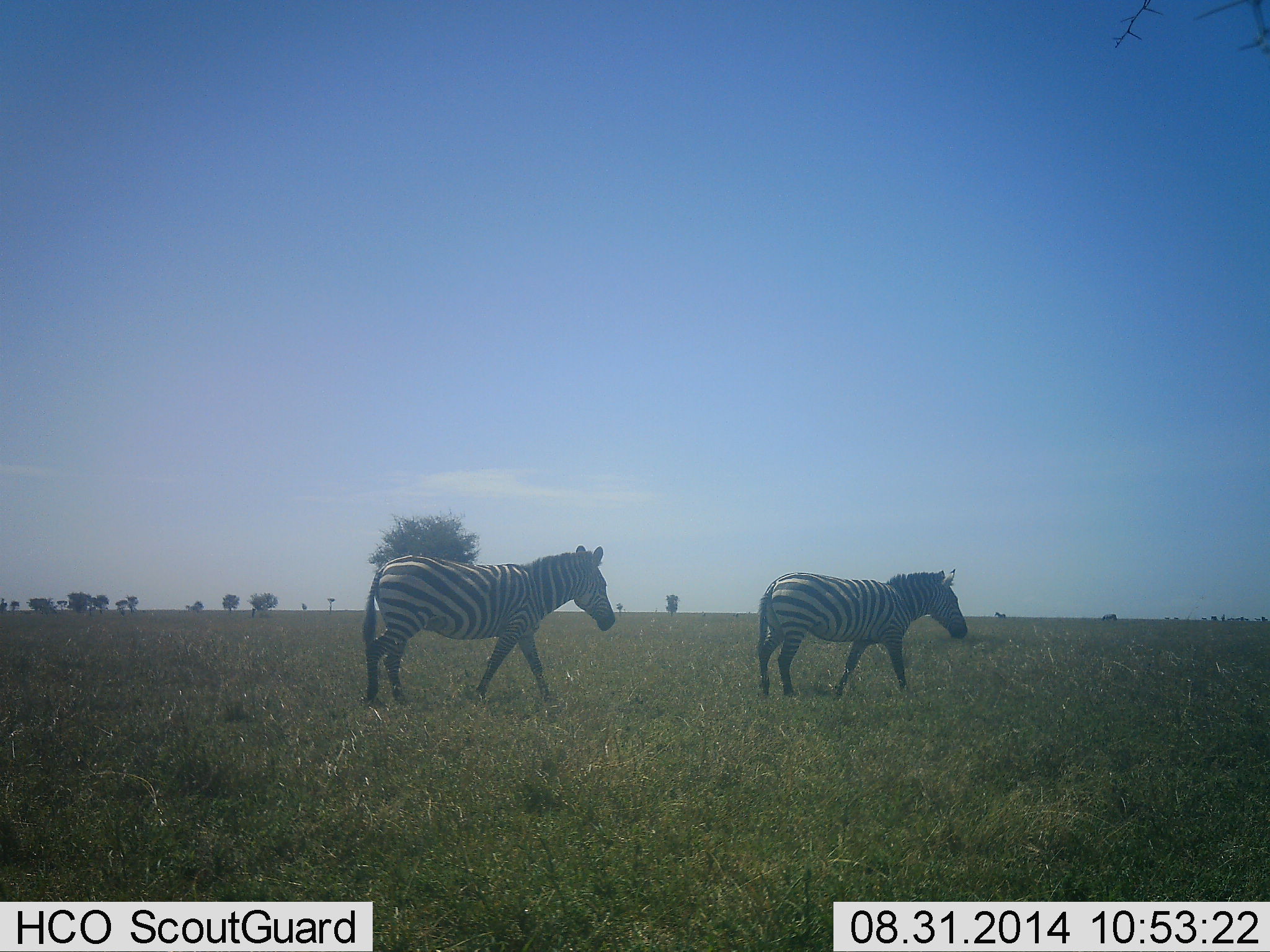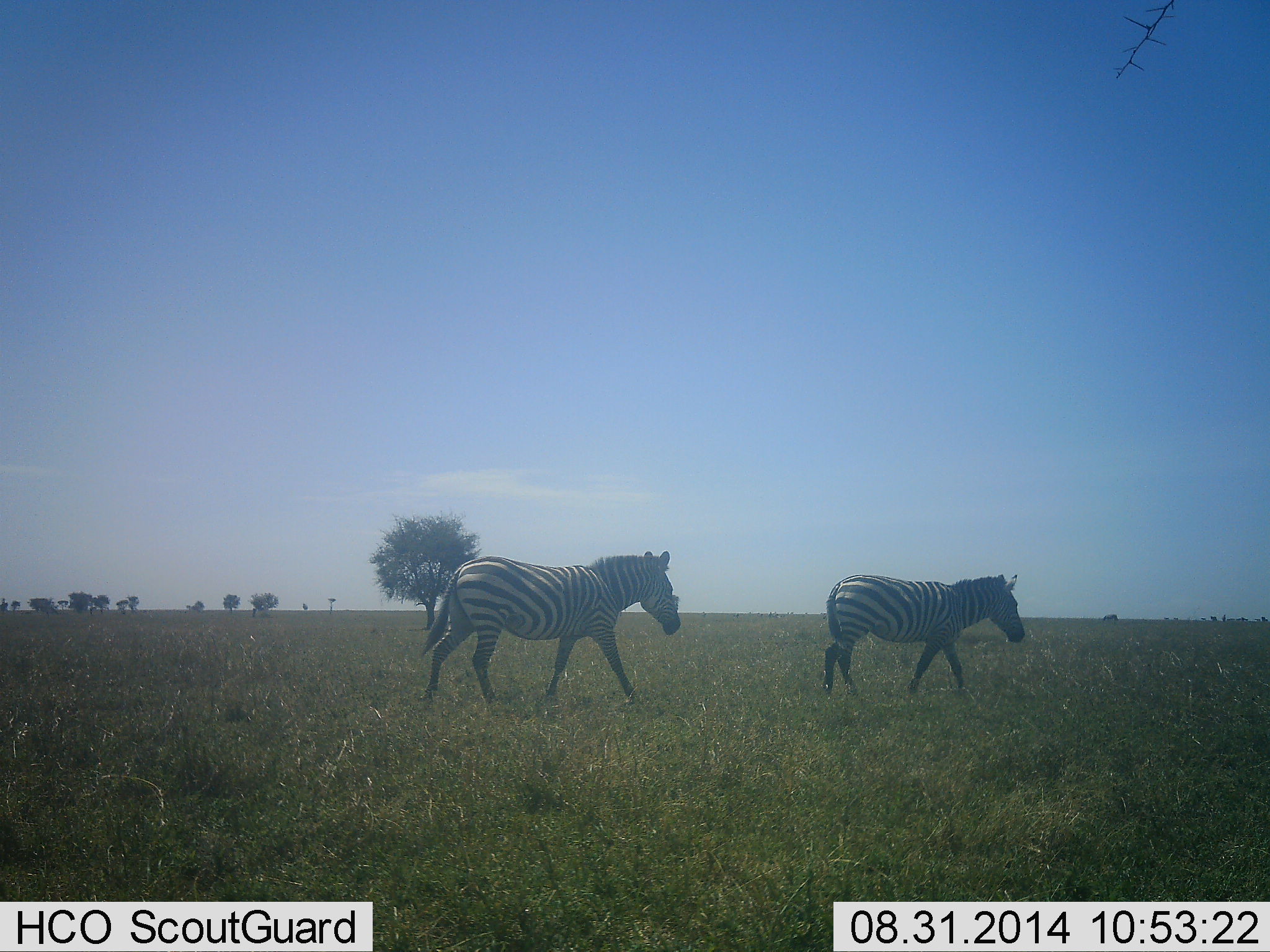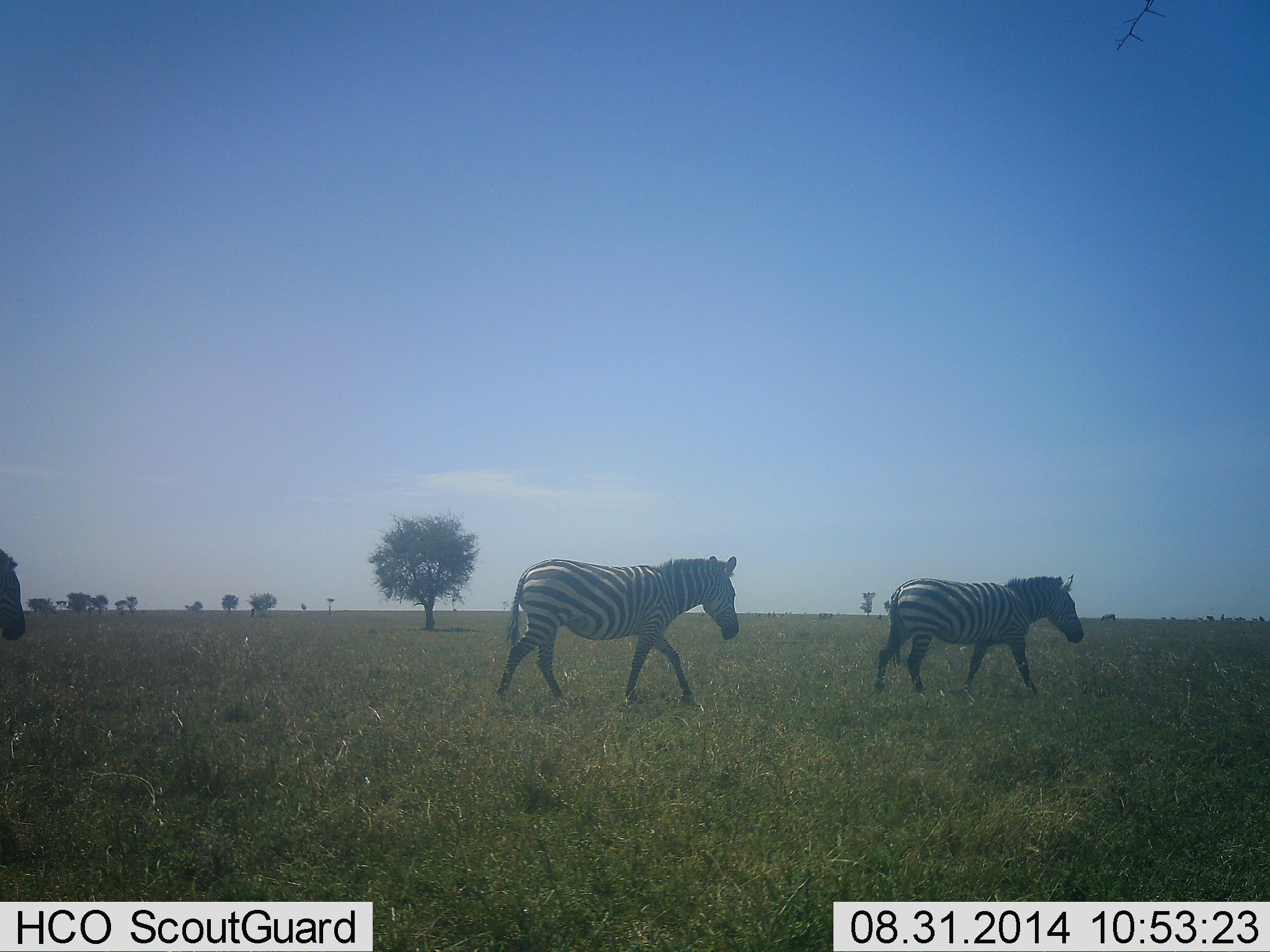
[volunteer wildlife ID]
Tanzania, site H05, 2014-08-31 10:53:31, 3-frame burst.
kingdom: Animalia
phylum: Chordata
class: Mammalia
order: Perissodactyla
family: Equidae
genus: Equus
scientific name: Equus quagga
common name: plains zebra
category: zebra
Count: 3.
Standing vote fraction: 0%.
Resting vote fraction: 0%.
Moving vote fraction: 100%.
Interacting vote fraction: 0%.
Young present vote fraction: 0%.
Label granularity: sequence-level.